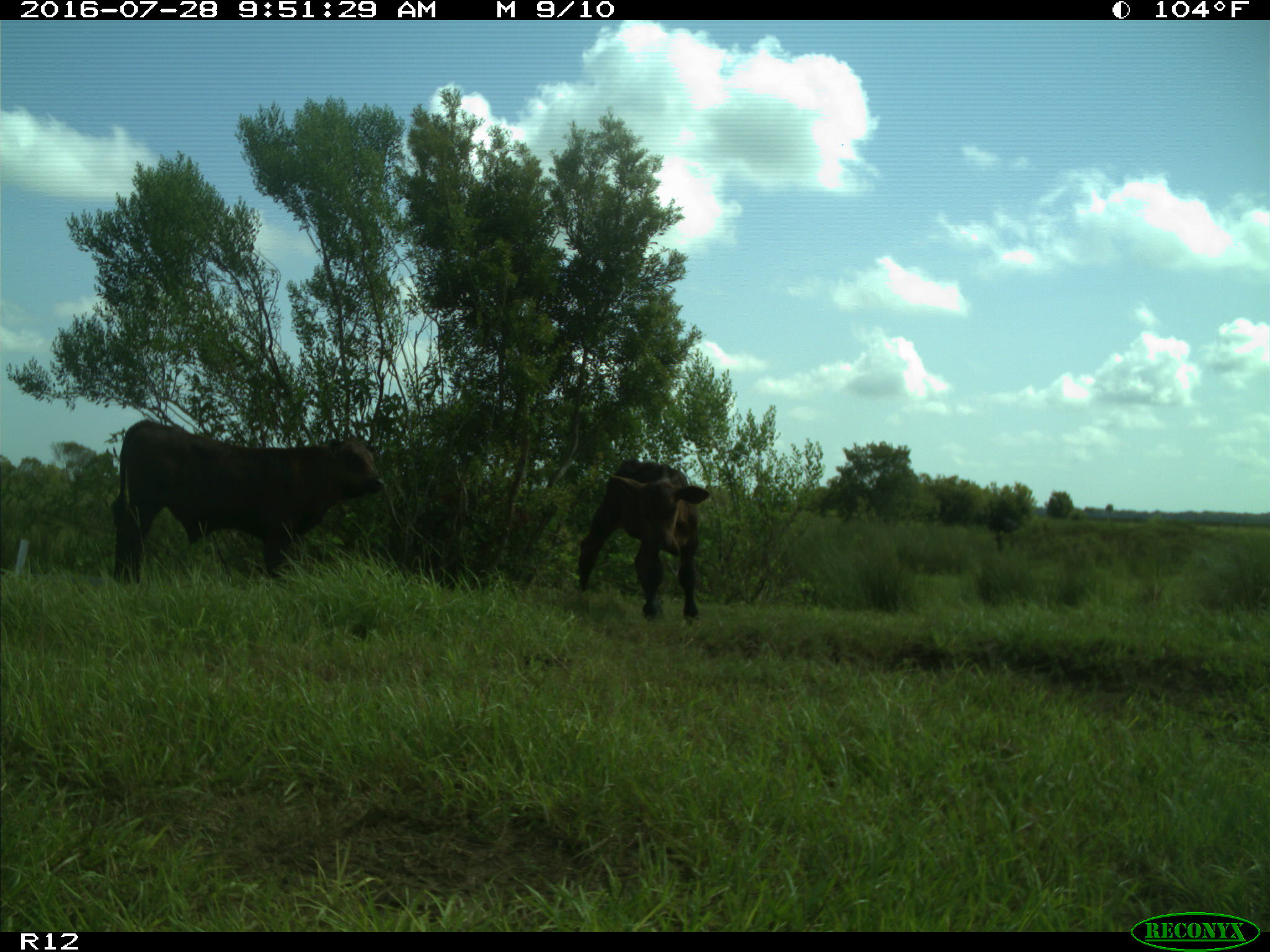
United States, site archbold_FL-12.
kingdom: Animalia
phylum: Chordata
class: Mammalia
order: Artiodactyla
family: Bovidae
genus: Bos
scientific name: Bos taurus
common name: domestic cow